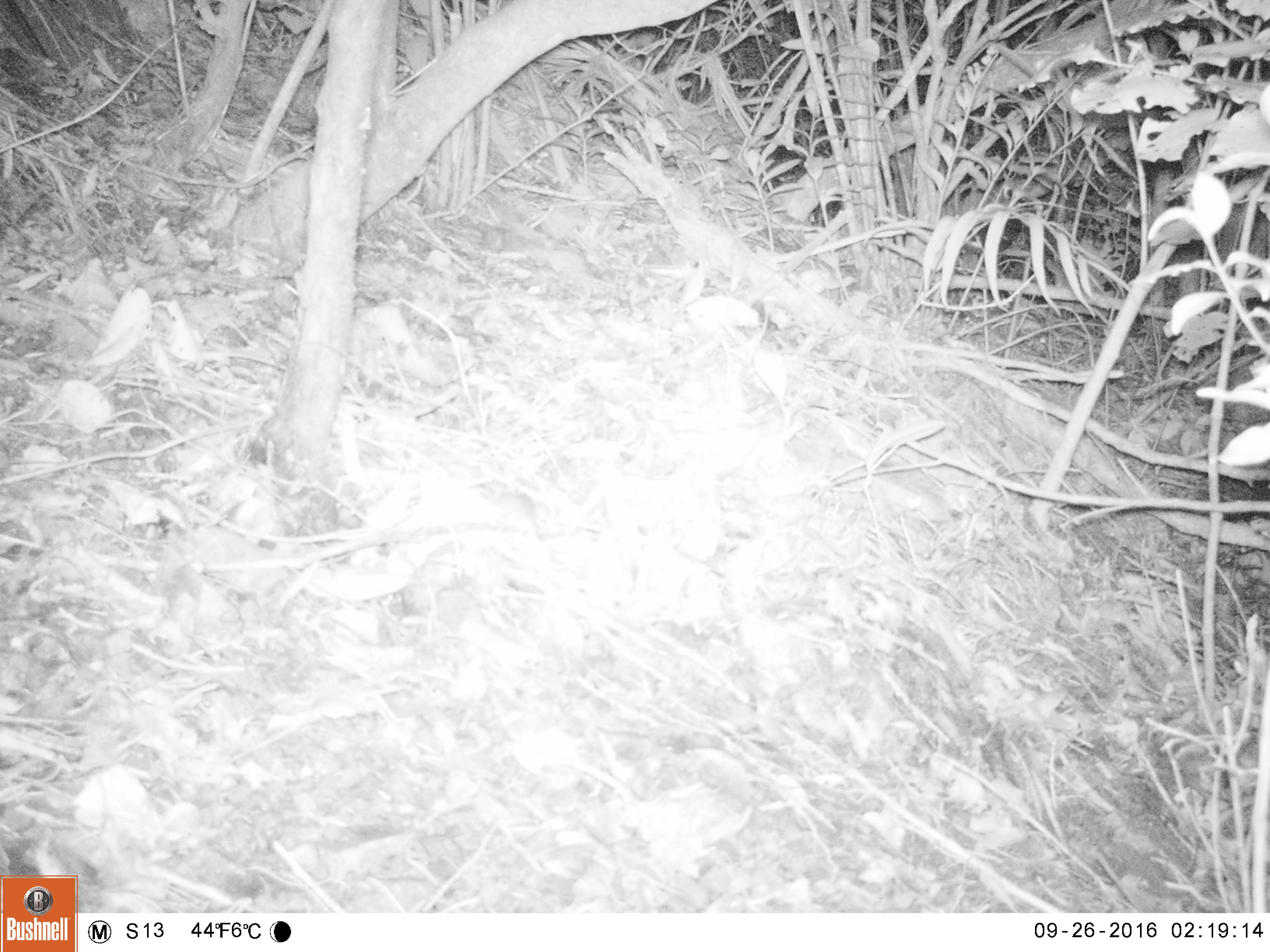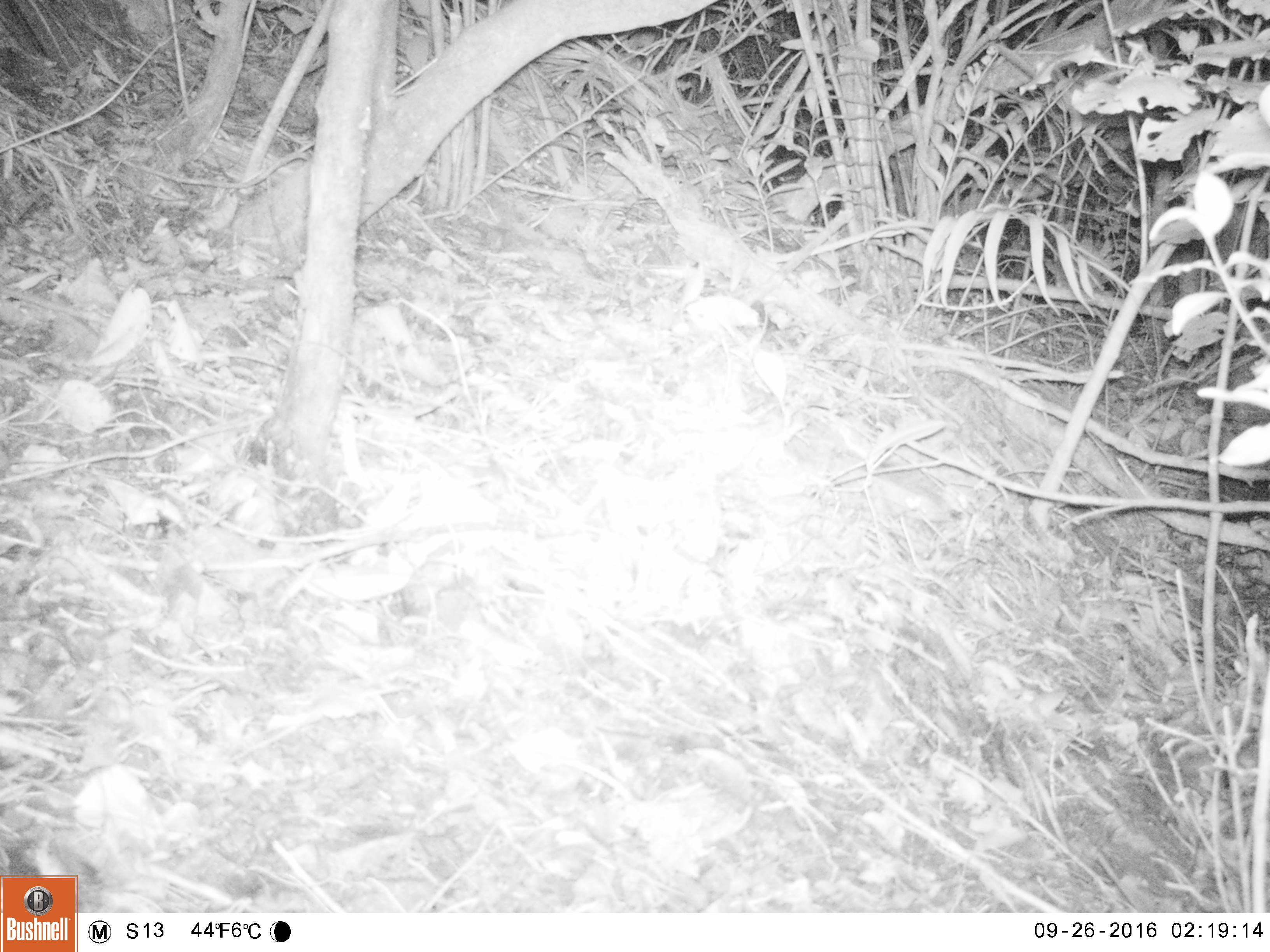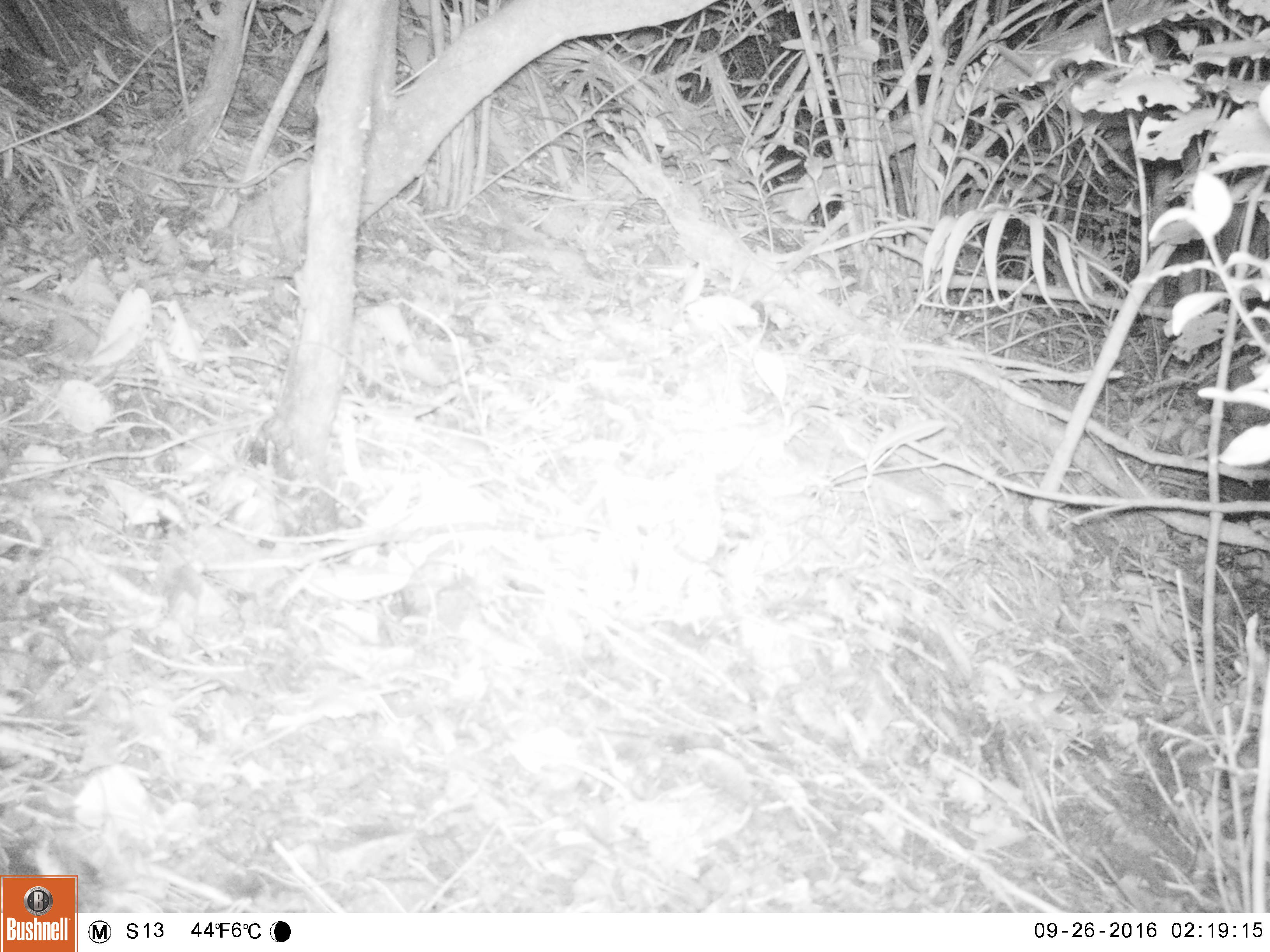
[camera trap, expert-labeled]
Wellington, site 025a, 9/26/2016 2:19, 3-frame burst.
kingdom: Animalia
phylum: Chordata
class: Mammalia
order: Rodentia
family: Muridae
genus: Mus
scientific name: Mus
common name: mouse